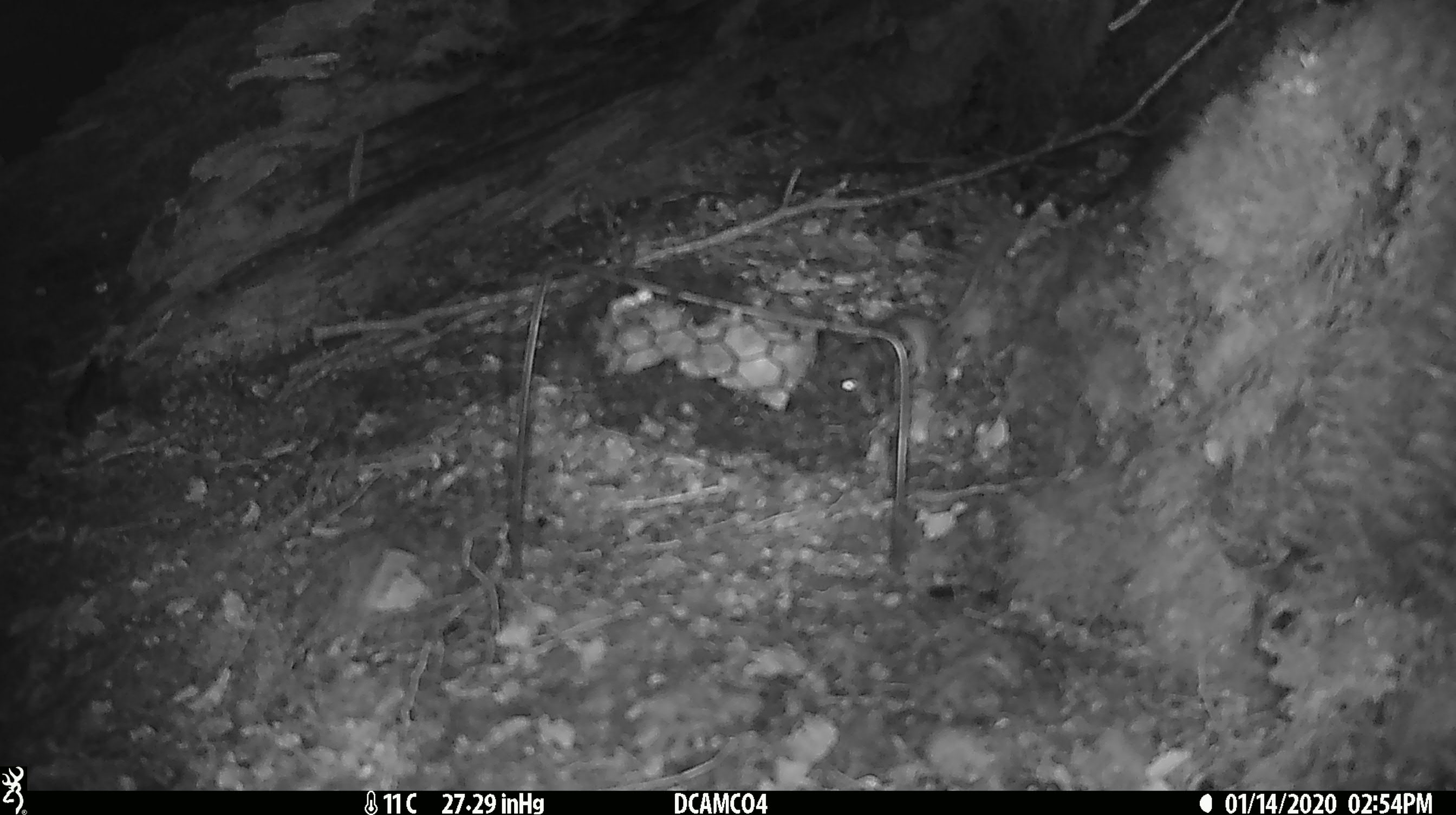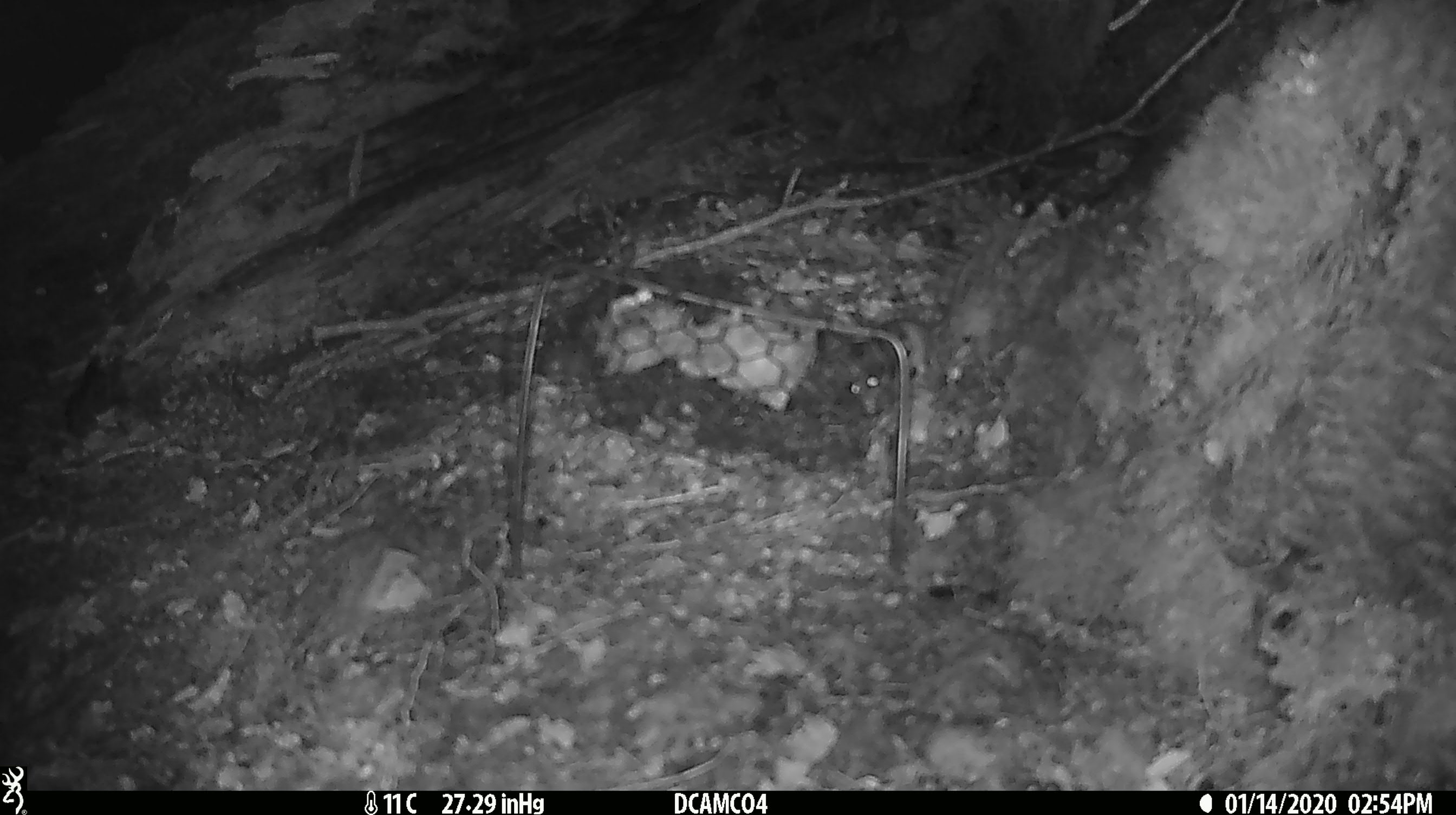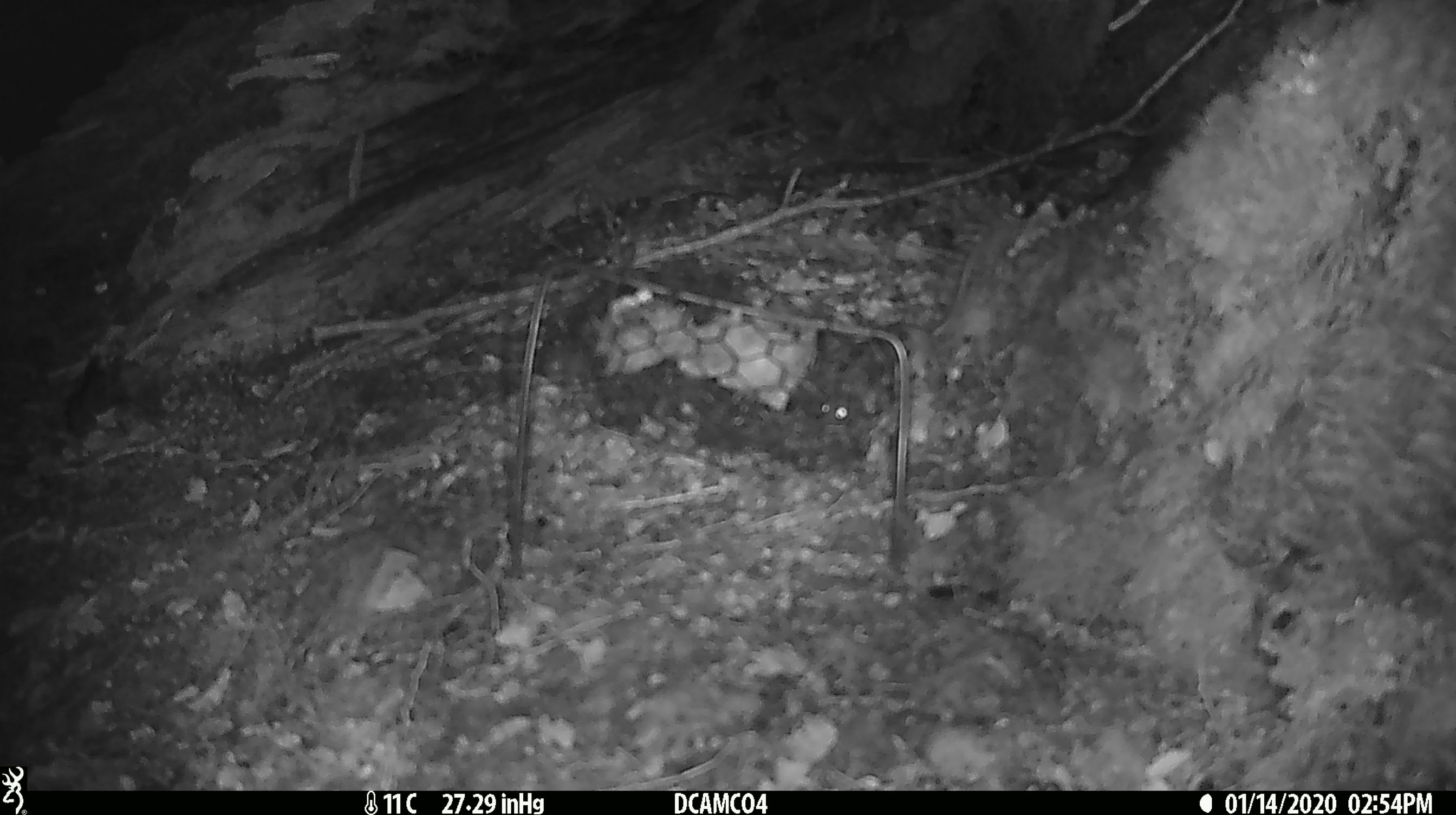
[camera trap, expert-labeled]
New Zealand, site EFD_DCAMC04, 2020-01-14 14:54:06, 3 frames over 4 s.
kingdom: Animalia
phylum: Chordata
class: Mammalia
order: Rodentia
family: Muridae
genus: Mus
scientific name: Mus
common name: mouse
Mouse (Mus).